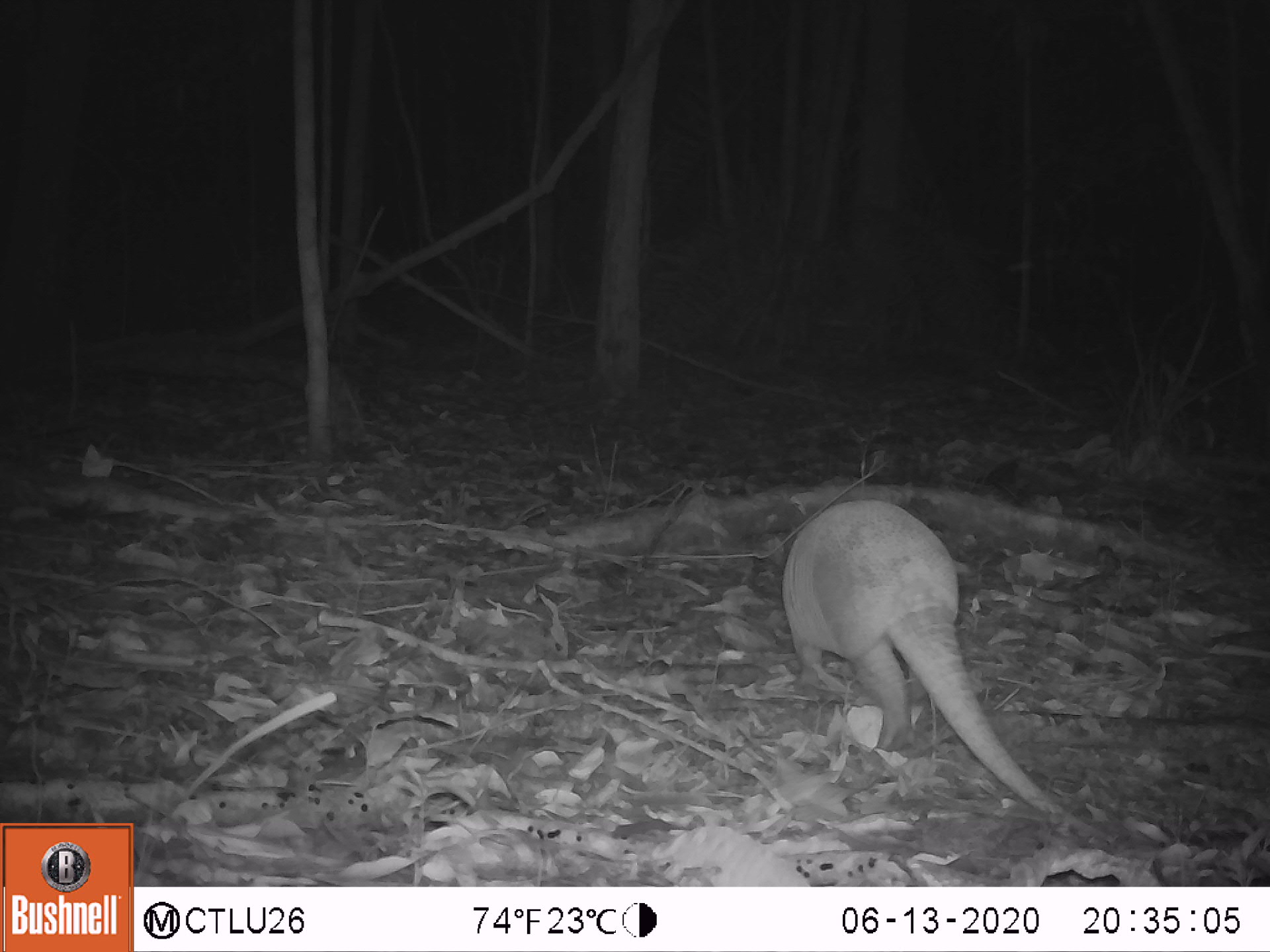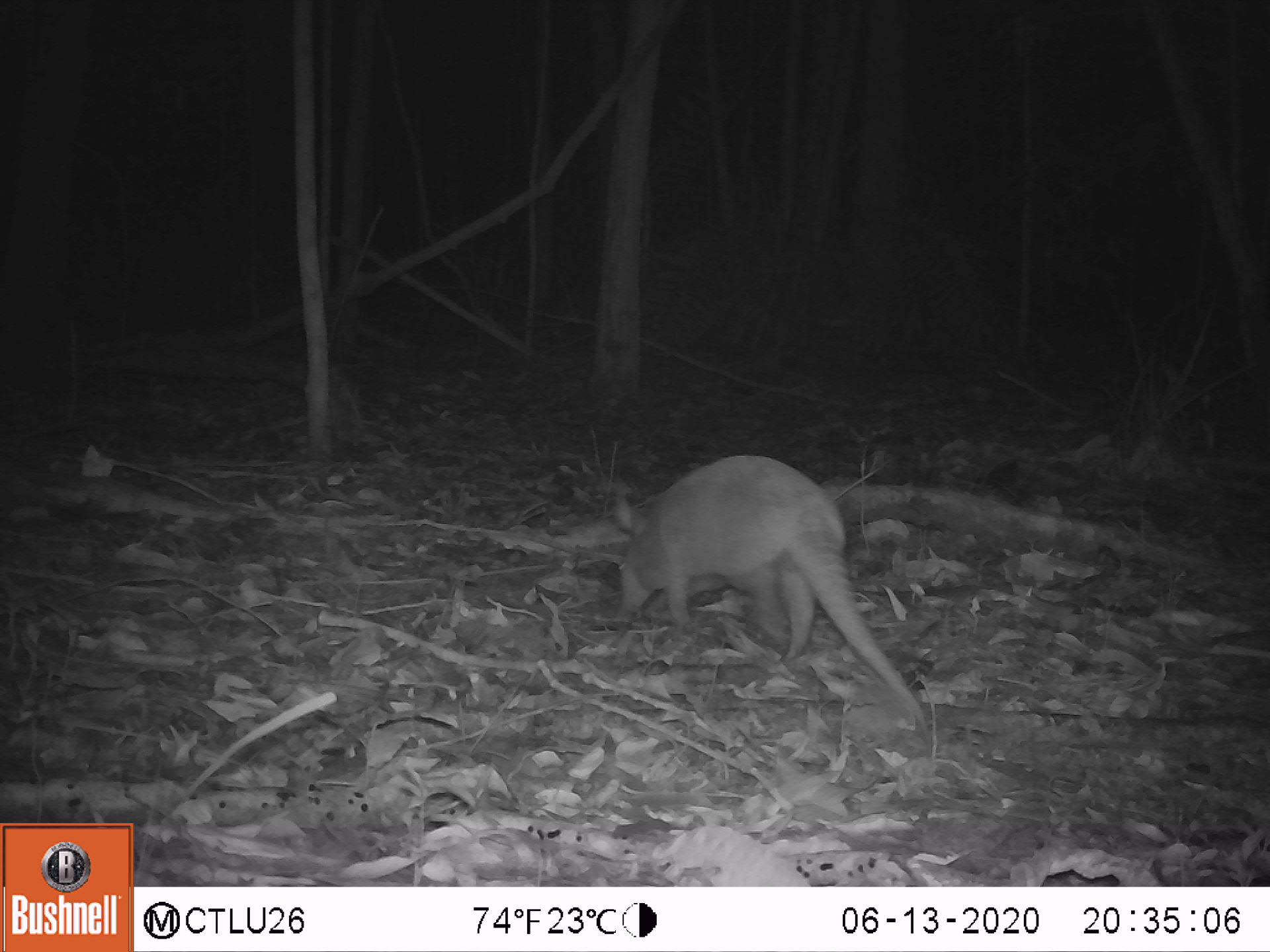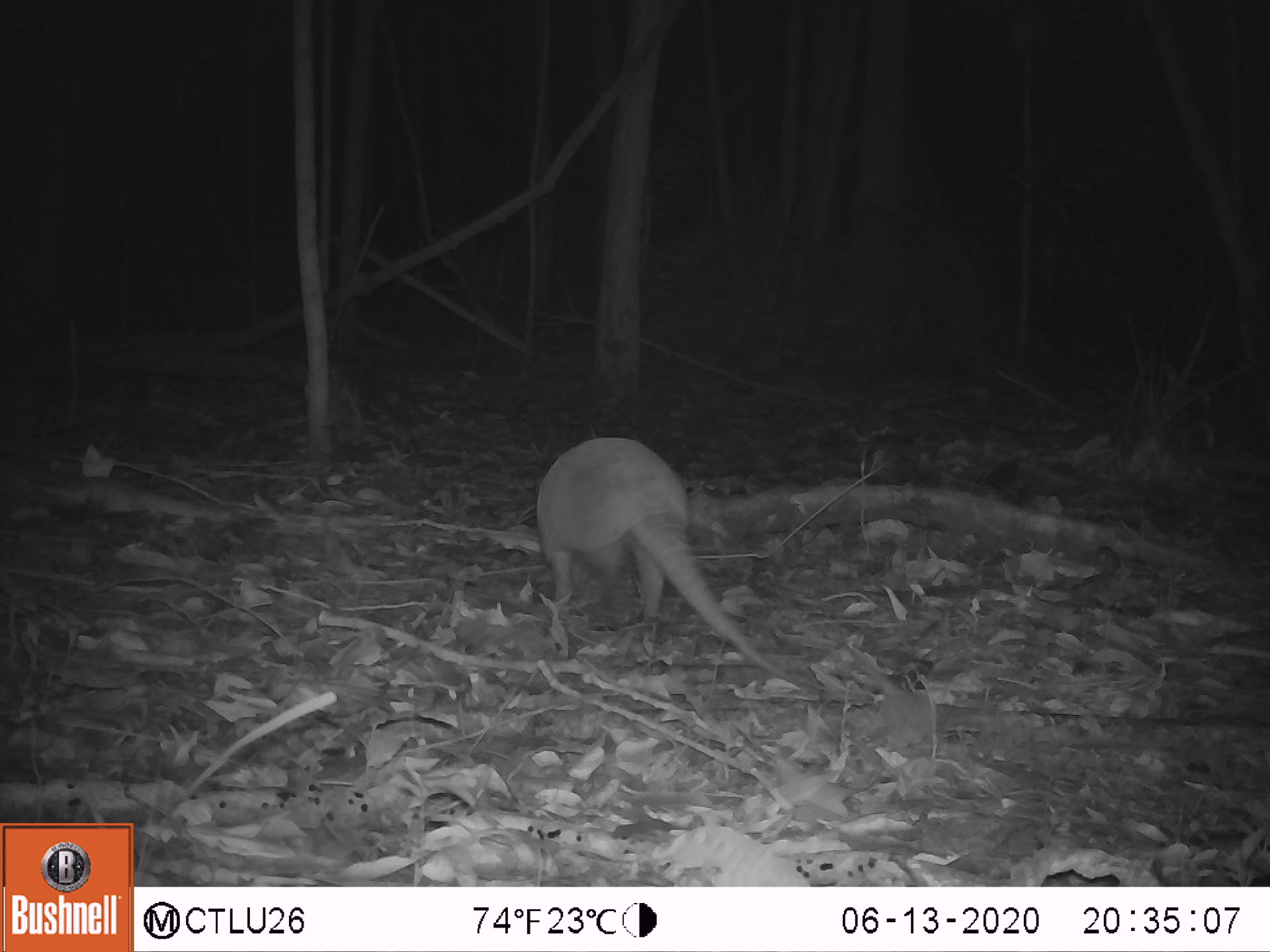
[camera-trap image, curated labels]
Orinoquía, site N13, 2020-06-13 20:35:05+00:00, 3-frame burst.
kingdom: Animalia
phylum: Chordata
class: Mammalia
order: Cingulata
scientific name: Cingulata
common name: armadillo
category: unknown armadillo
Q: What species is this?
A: Unknown armadillo (armadillo) (Cingulata).